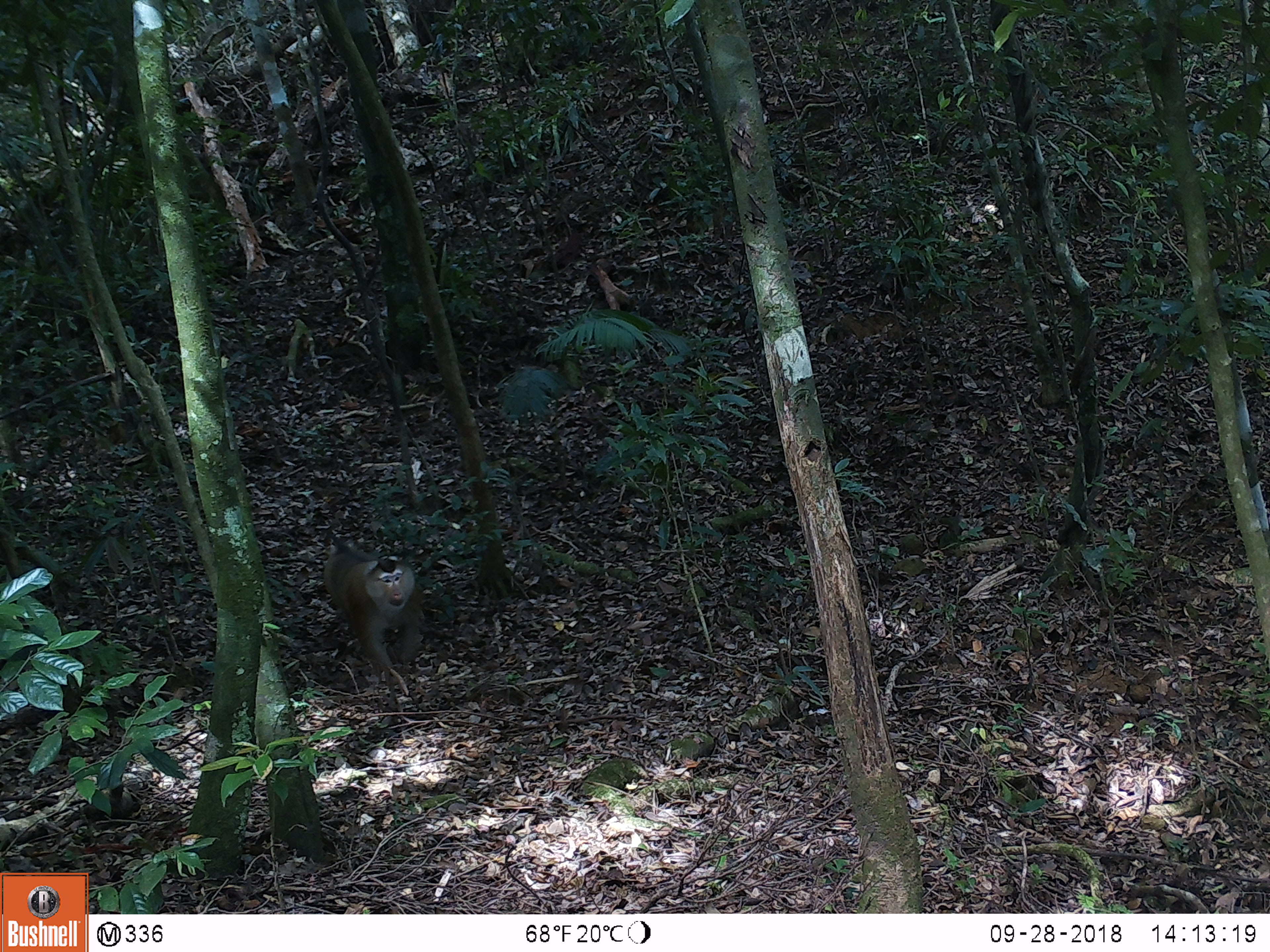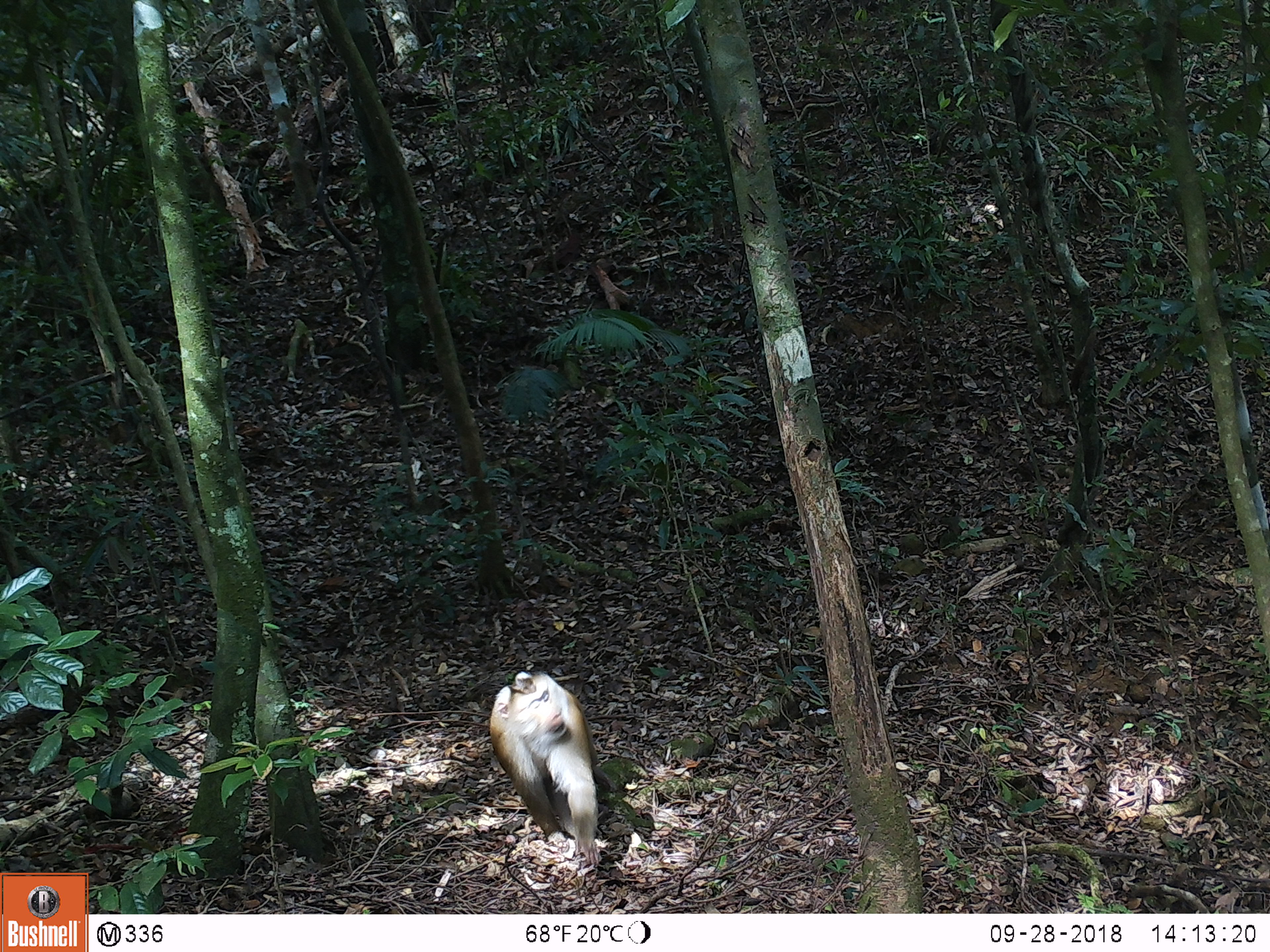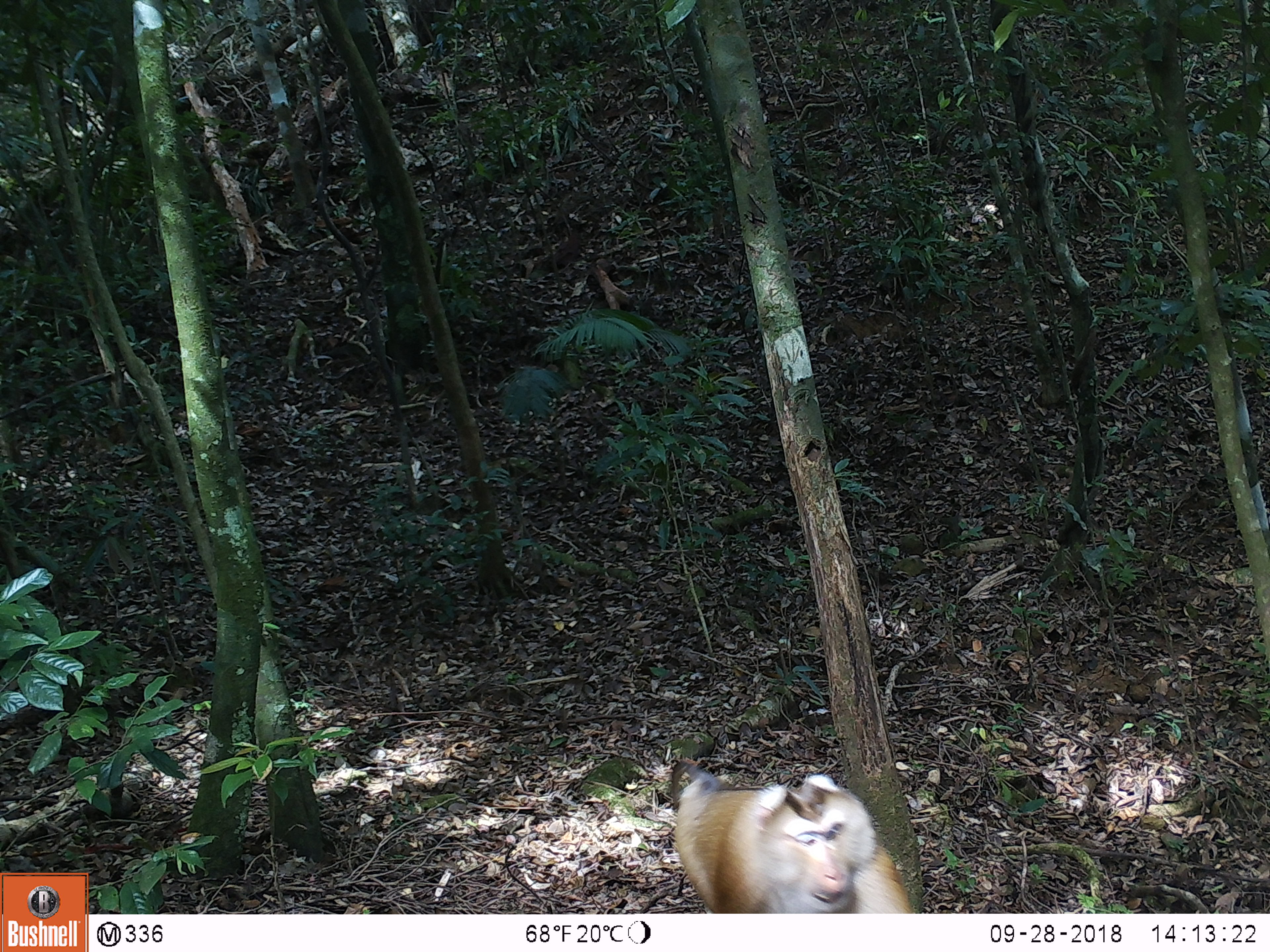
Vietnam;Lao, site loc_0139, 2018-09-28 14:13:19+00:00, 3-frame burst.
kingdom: Animalia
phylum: Chordata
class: Mammalia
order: Primates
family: Cercopithecidae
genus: Macaca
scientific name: Macaca nemestrina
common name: pig-tailed macaque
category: pig tailed macaque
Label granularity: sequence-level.